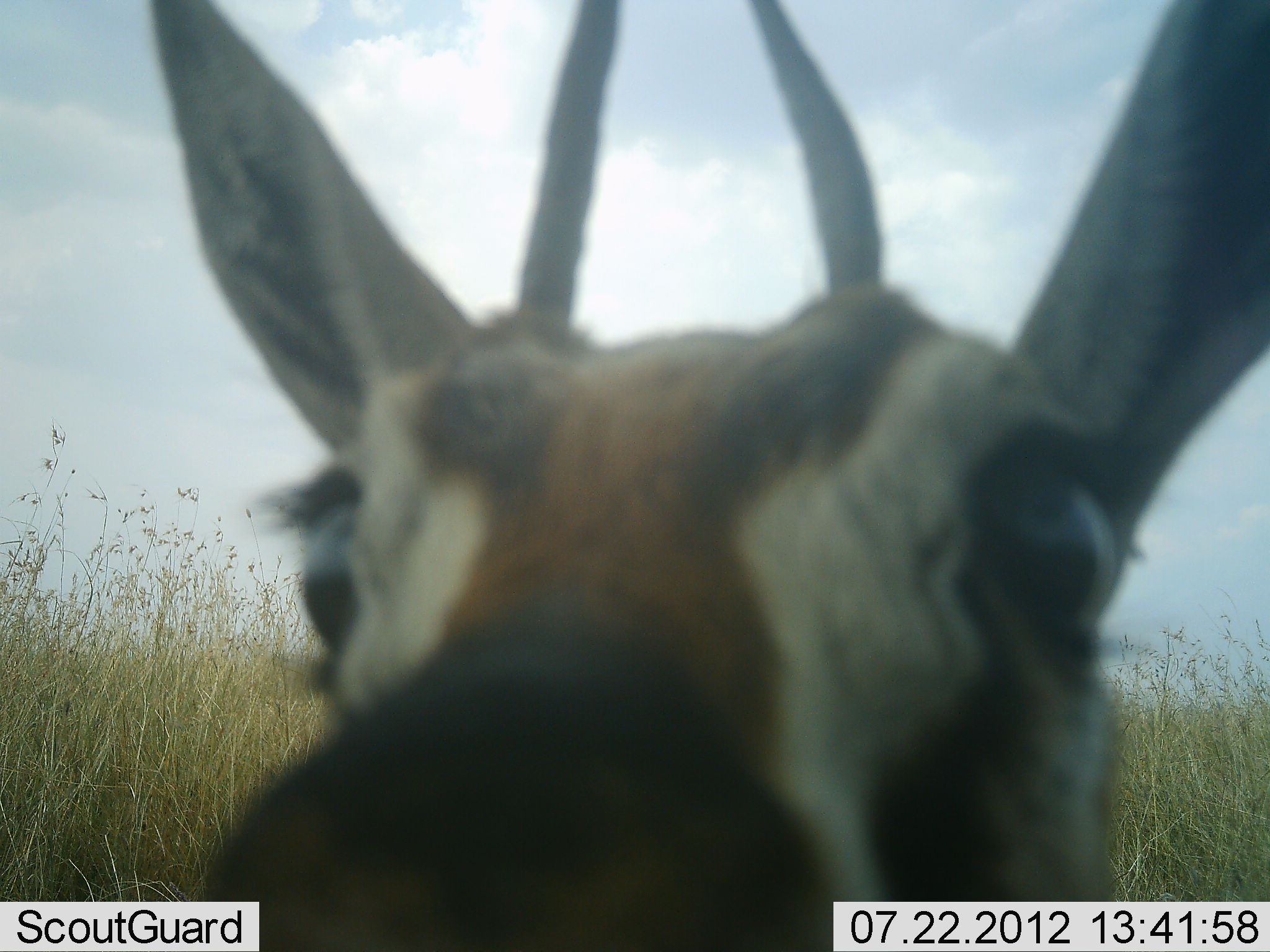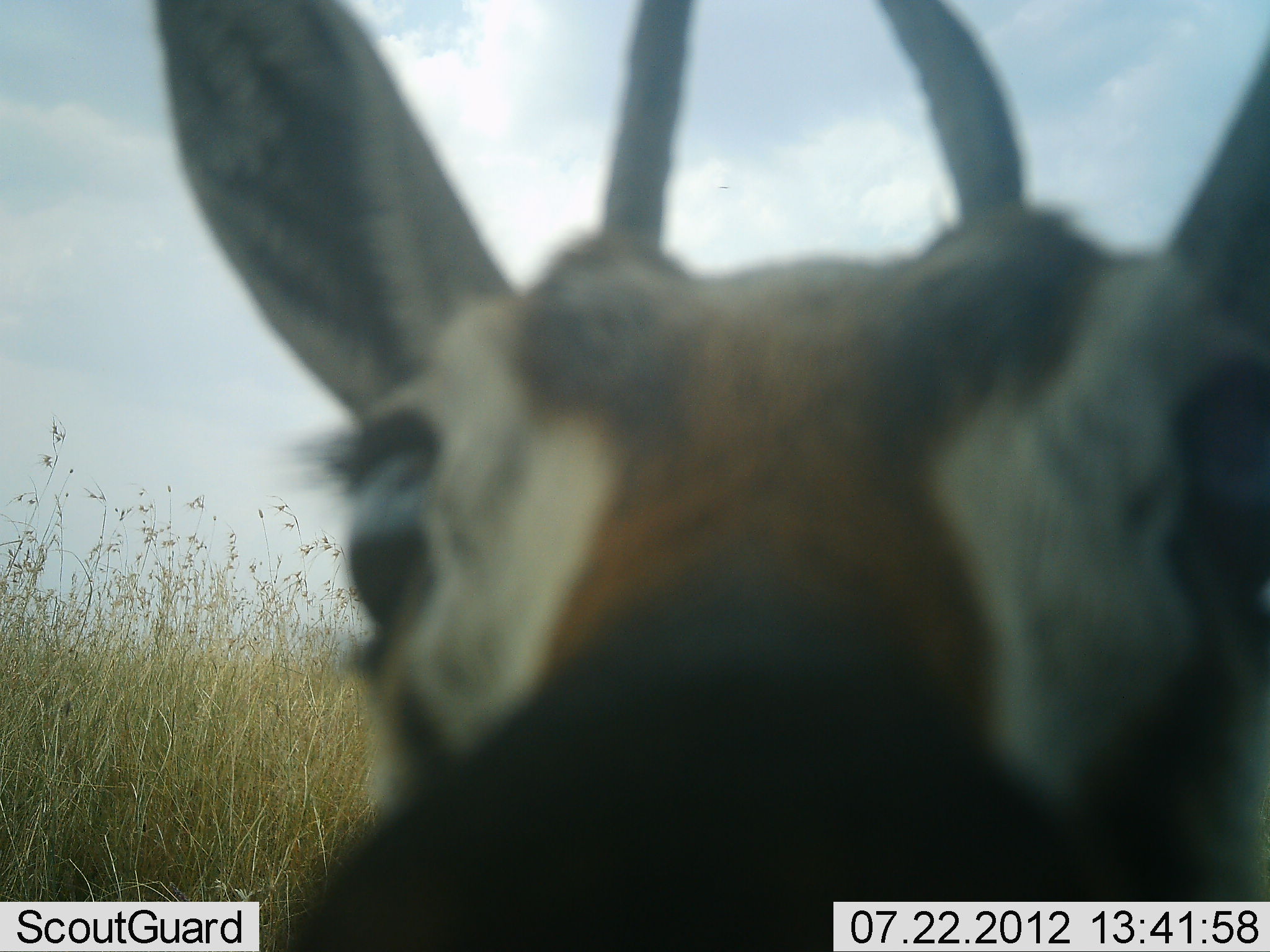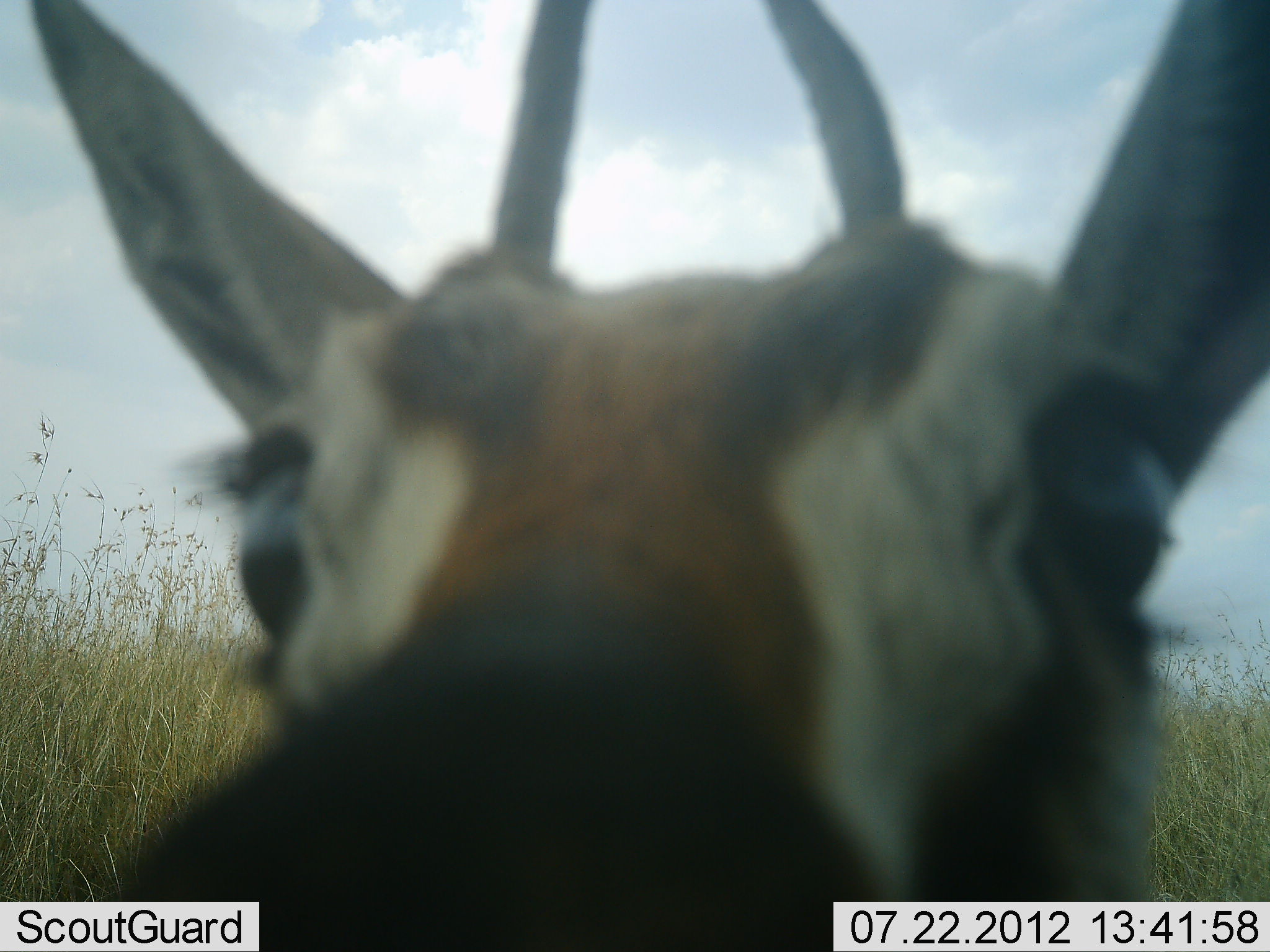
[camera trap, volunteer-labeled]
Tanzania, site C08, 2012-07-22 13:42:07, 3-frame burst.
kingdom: Animalia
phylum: Chordata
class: Mammalia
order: Artiodactyla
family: Bovidae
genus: Eudorcas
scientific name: Eudorcas thomsonii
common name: thomson's gazelle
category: gazellethomsons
Gazellethomsons (thomson's gazelle) (Eudorcas thomsonii), count 1. Behavior (volunteer vote fractions): standing 50%, resting 0%, moving 10%, interacting 30%. Young present (vote fraction): 0%. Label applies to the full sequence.